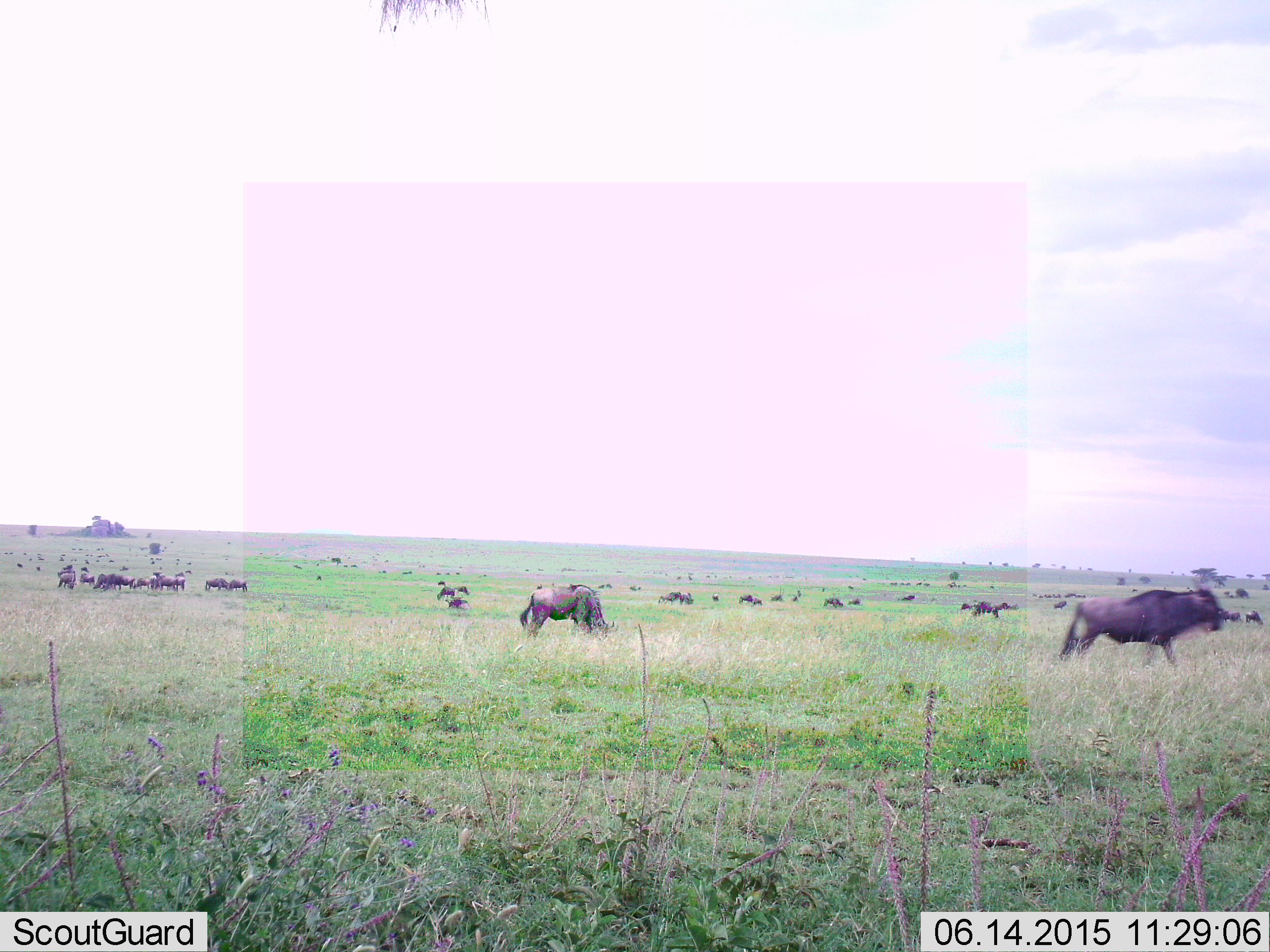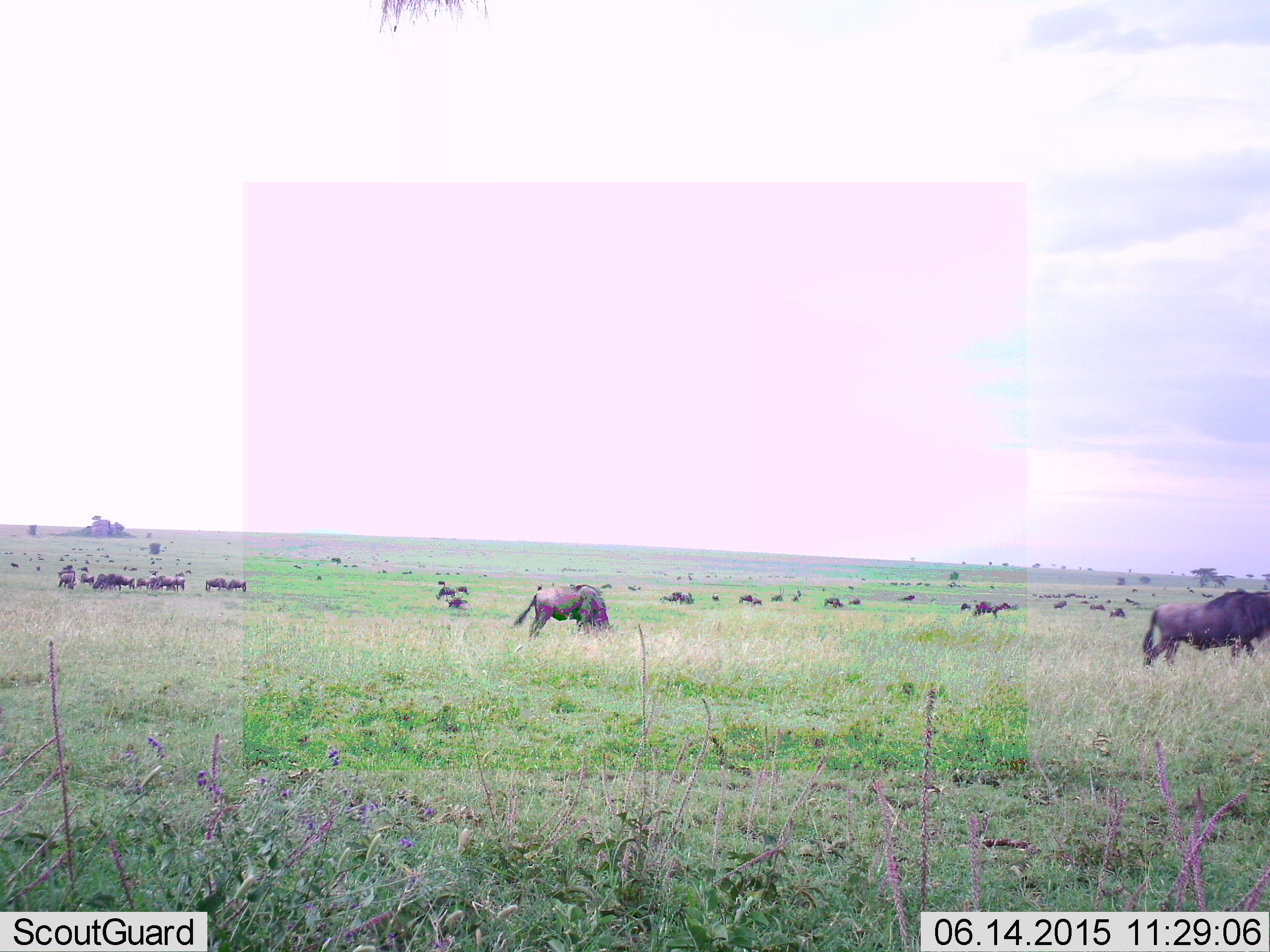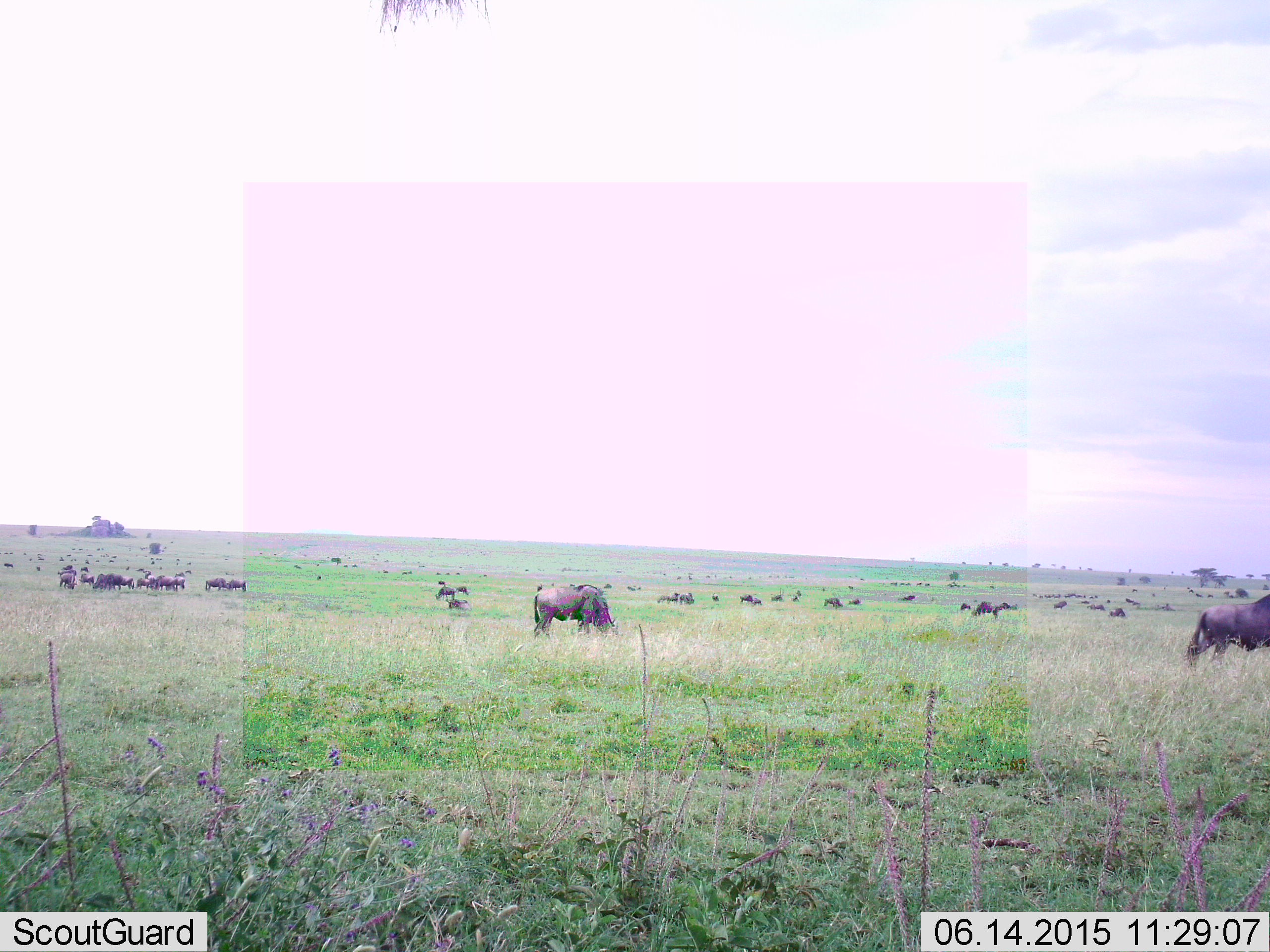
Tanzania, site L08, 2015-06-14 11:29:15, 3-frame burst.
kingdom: Animalia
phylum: Chordata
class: Mammalia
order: Artiodactyla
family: Bovidae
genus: Connochaetes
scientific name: Connochaetes taurinus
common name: blue wildebeest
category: wildebeest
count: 11-50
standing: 40%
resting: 0%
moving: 80%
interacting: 0%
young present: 0%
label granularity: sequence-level